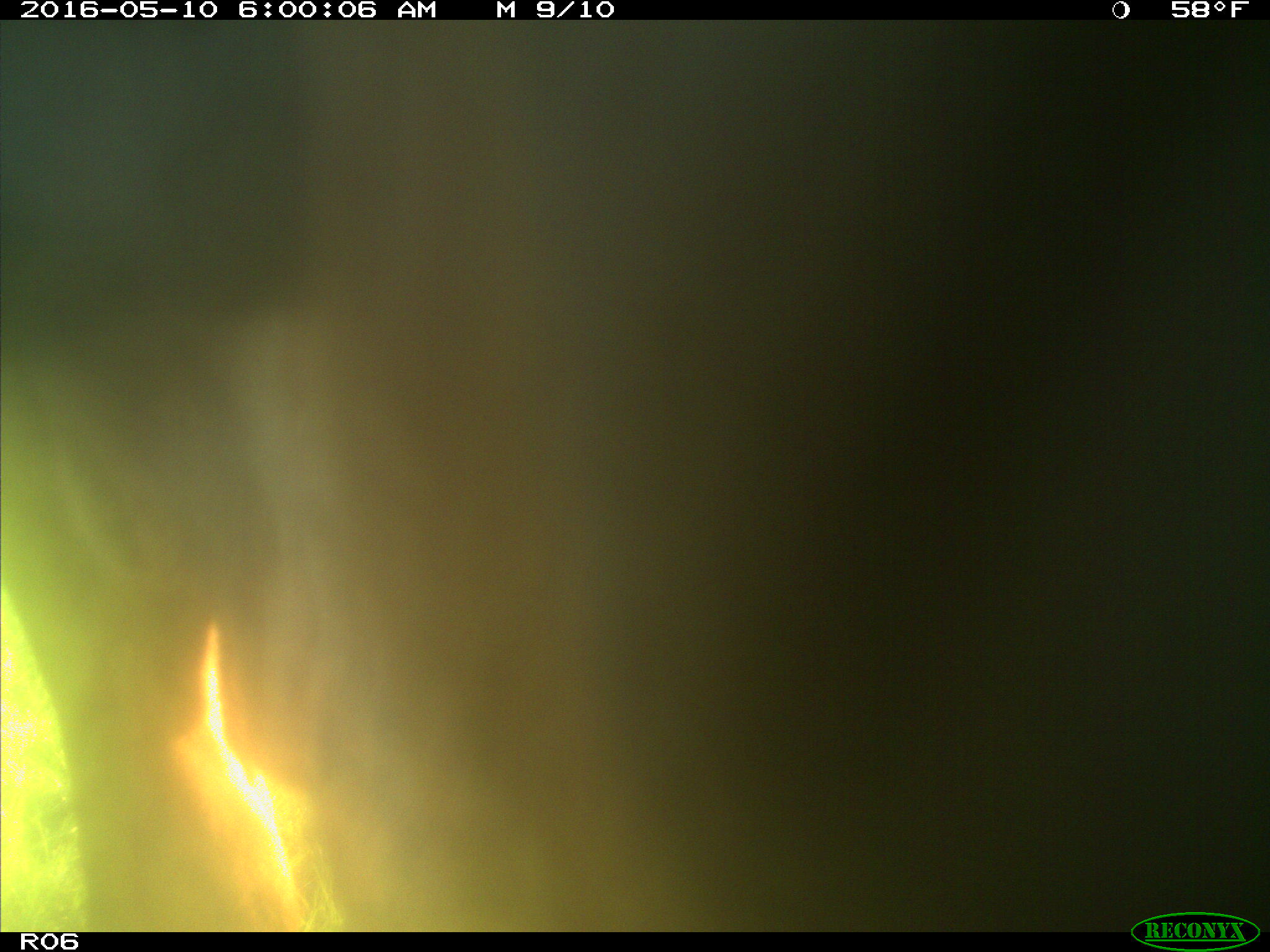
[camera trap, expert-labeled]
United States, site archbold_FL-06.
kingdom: Animalia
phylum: Chordata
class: Mammalia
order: Artiodactyla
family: Bovidae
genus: Bos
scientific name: Bos taurus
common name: domestic cow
Bos taurus (domestic cow).